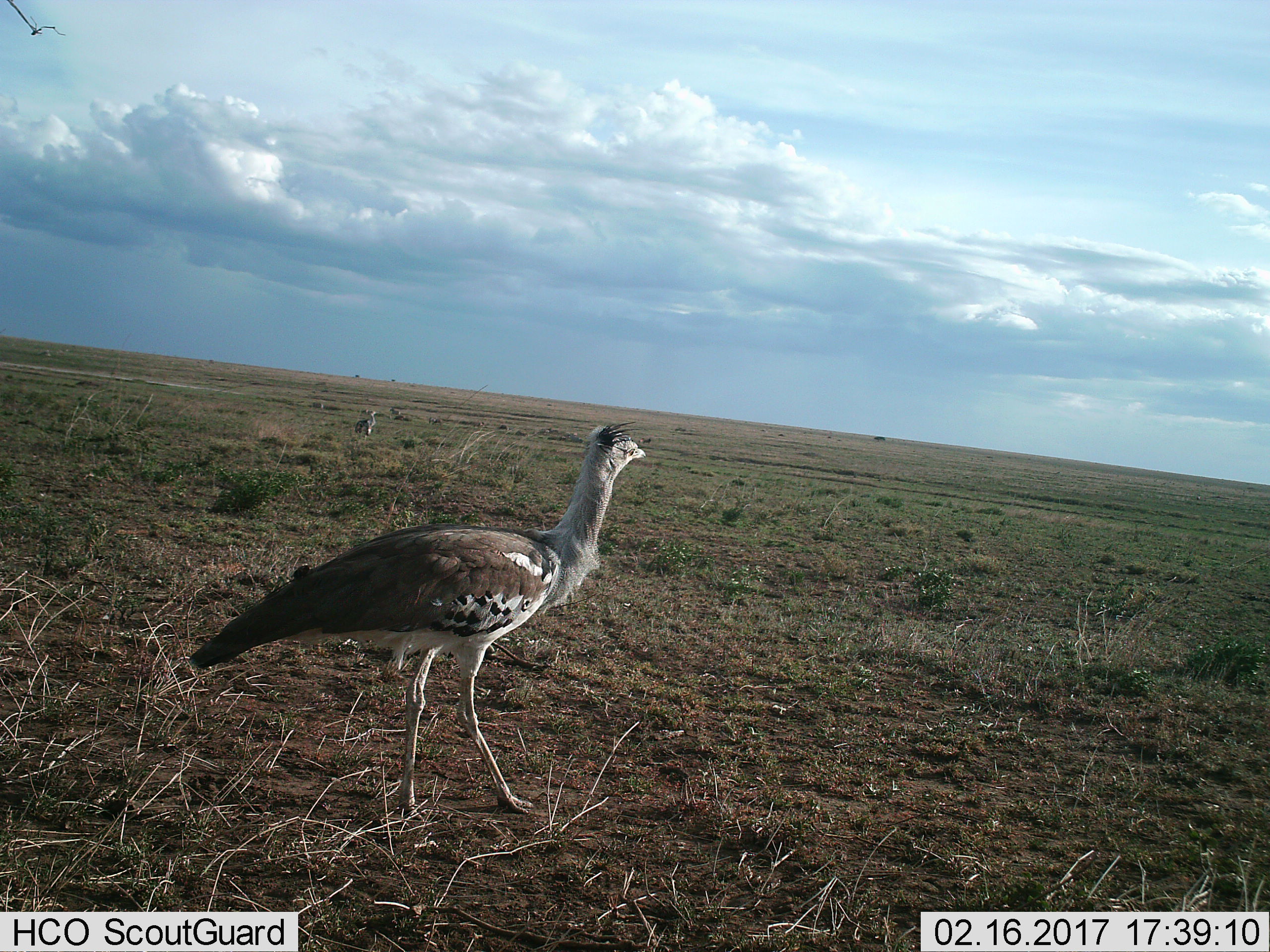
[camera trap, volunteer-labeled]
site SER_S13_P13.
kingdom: Animalia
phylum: Chordata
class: Aves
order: Otidiformes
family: Otididae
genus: Ardeotis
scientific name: Ardeotis kori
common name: kori bustard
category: bustardkori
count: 1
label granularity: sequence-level